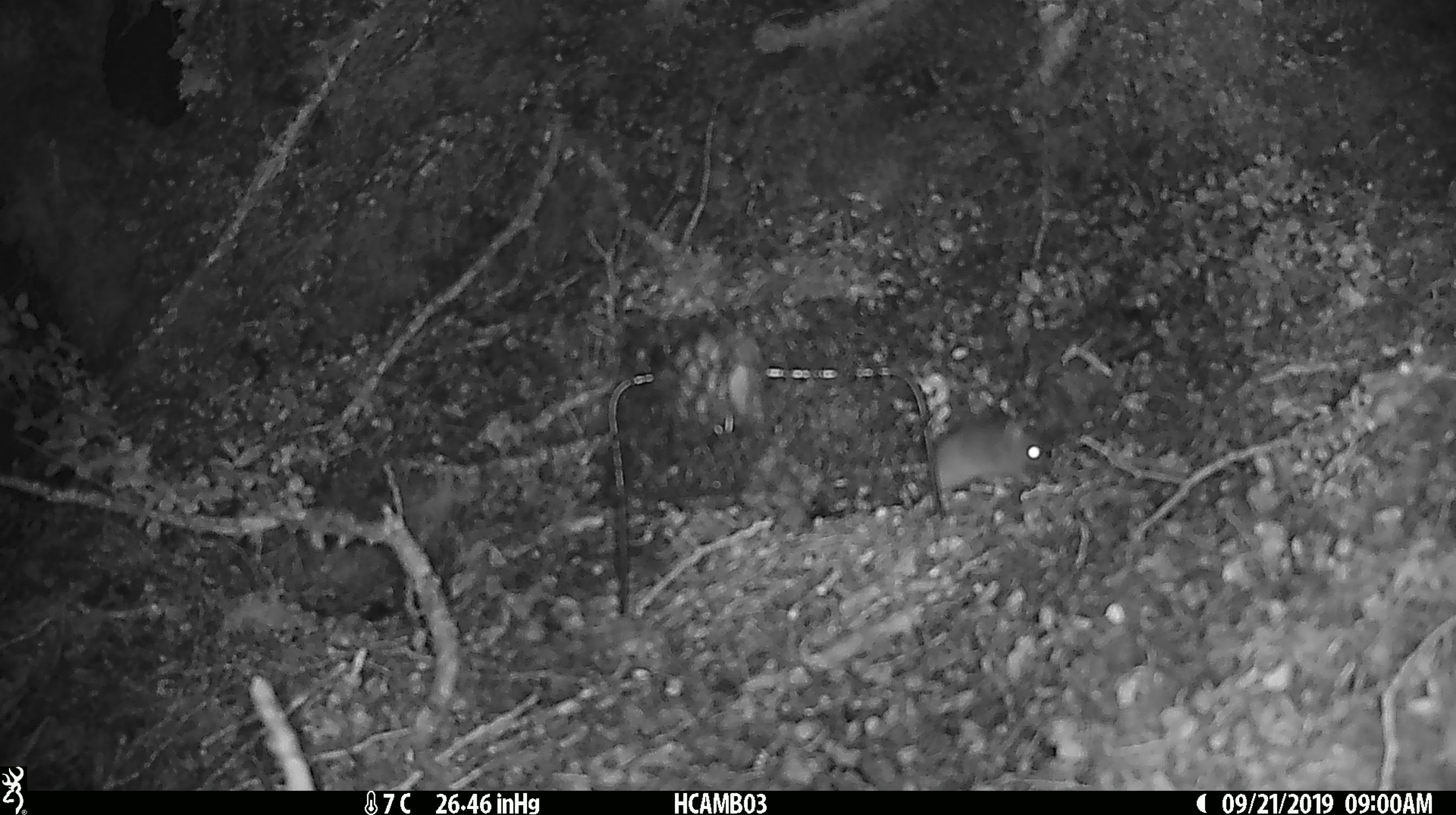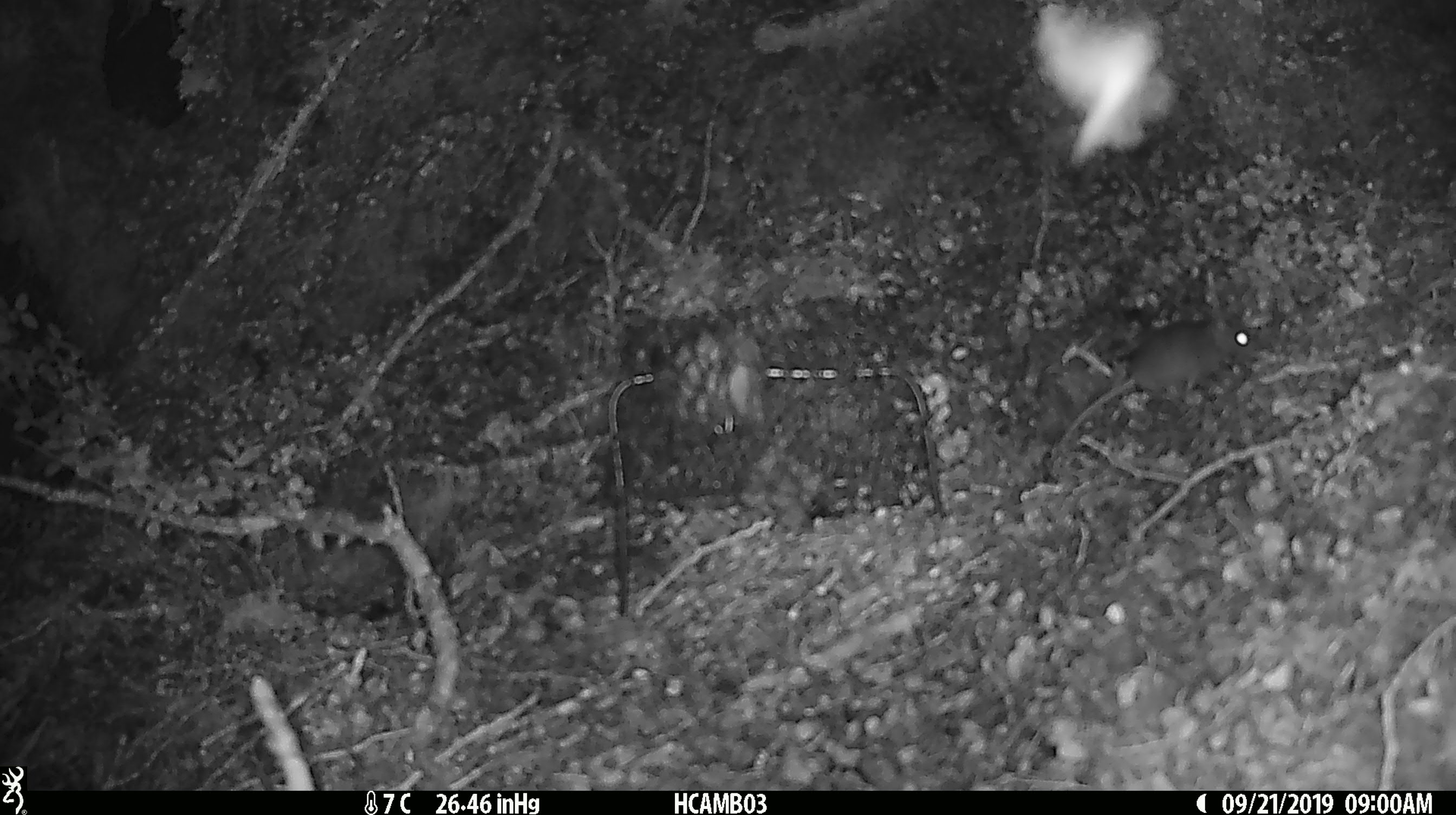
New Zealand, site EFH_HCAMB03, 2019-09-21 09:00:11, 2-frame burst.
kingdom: Animalia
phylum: Chordata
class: Mammalia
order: Rodentia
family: Muridae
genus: Mus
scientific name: Mus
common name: mouse